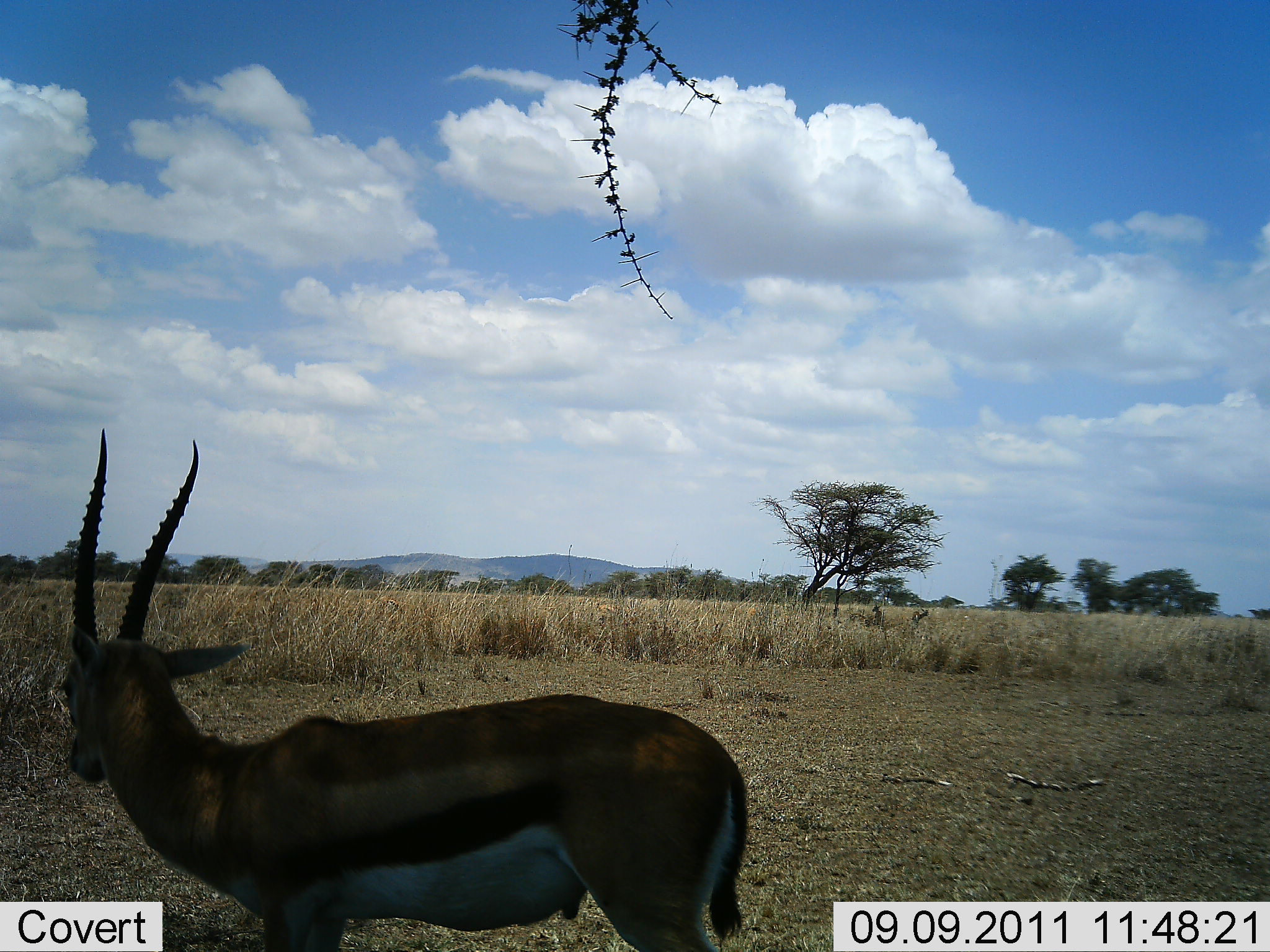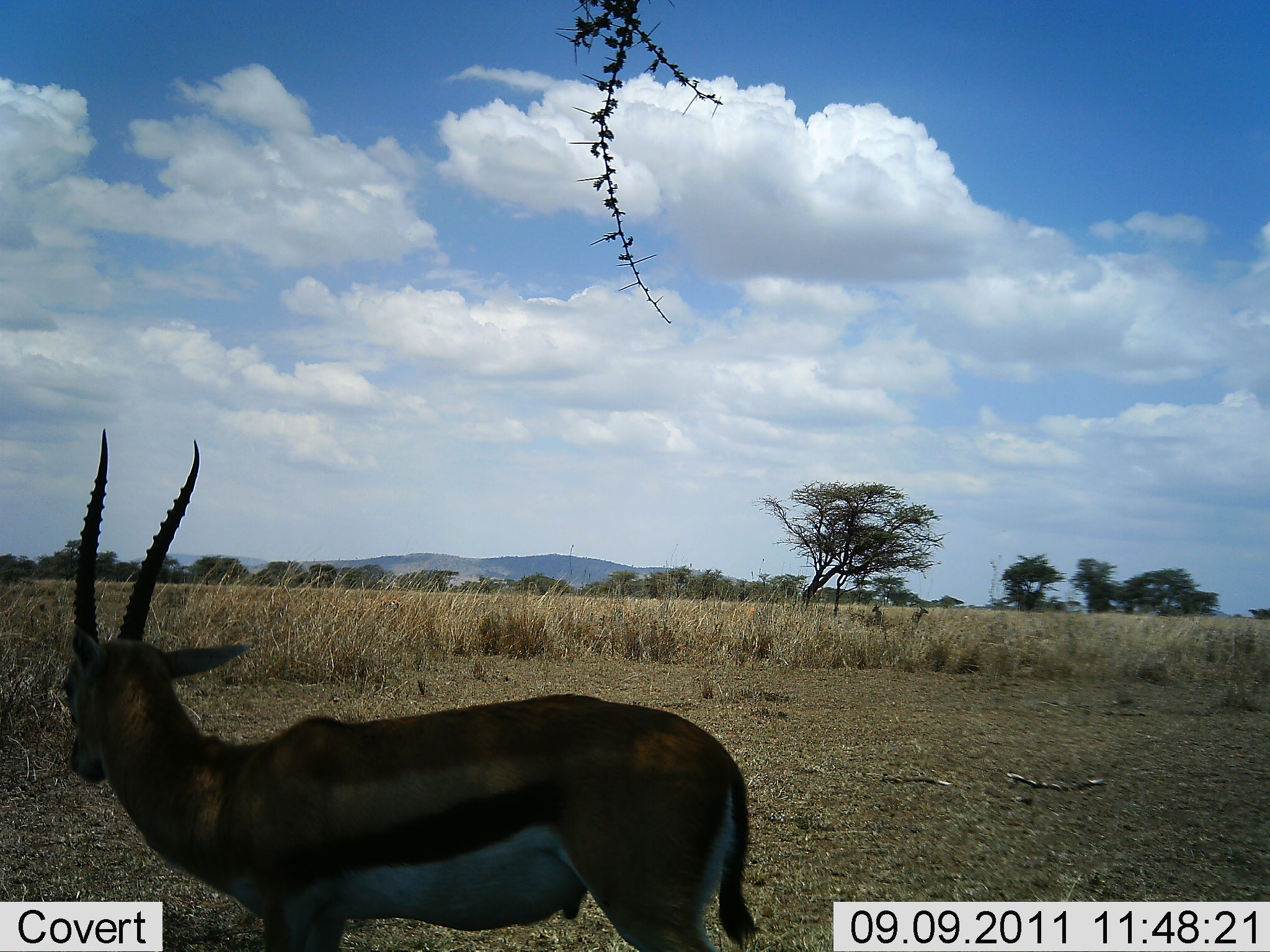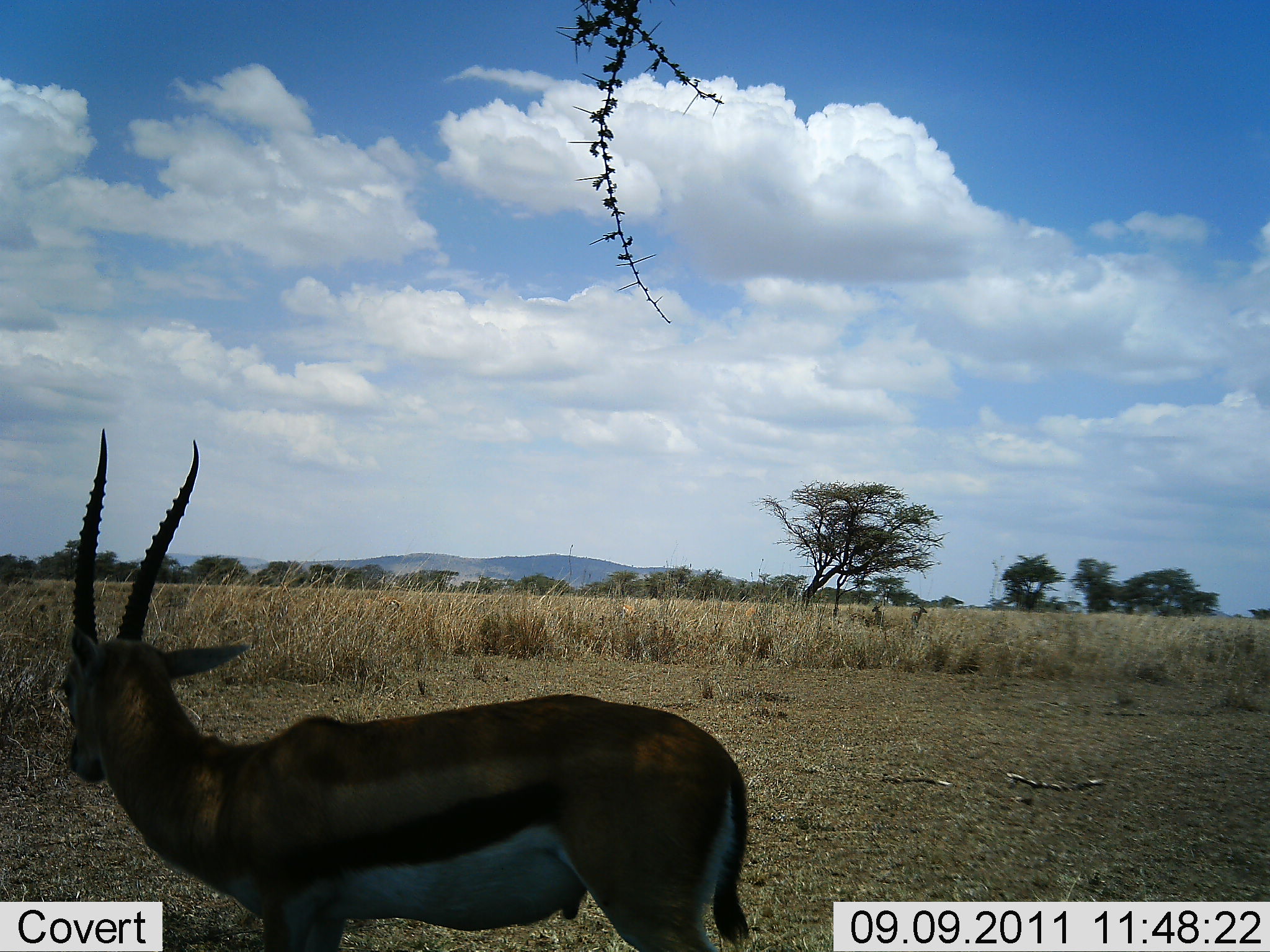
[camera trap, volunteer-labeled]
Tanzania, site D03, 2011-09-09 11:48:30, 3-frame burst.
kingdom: Animalia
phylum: Chordata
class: Mammalia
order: Artiodactyla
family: Bovidae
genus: Eudorcas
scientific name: Eudorcas thomsonii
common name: thomson's gazelle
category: gazellethomsons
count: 1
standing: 93%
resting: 7%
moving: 13%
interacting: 0%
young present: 0%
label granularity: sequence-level